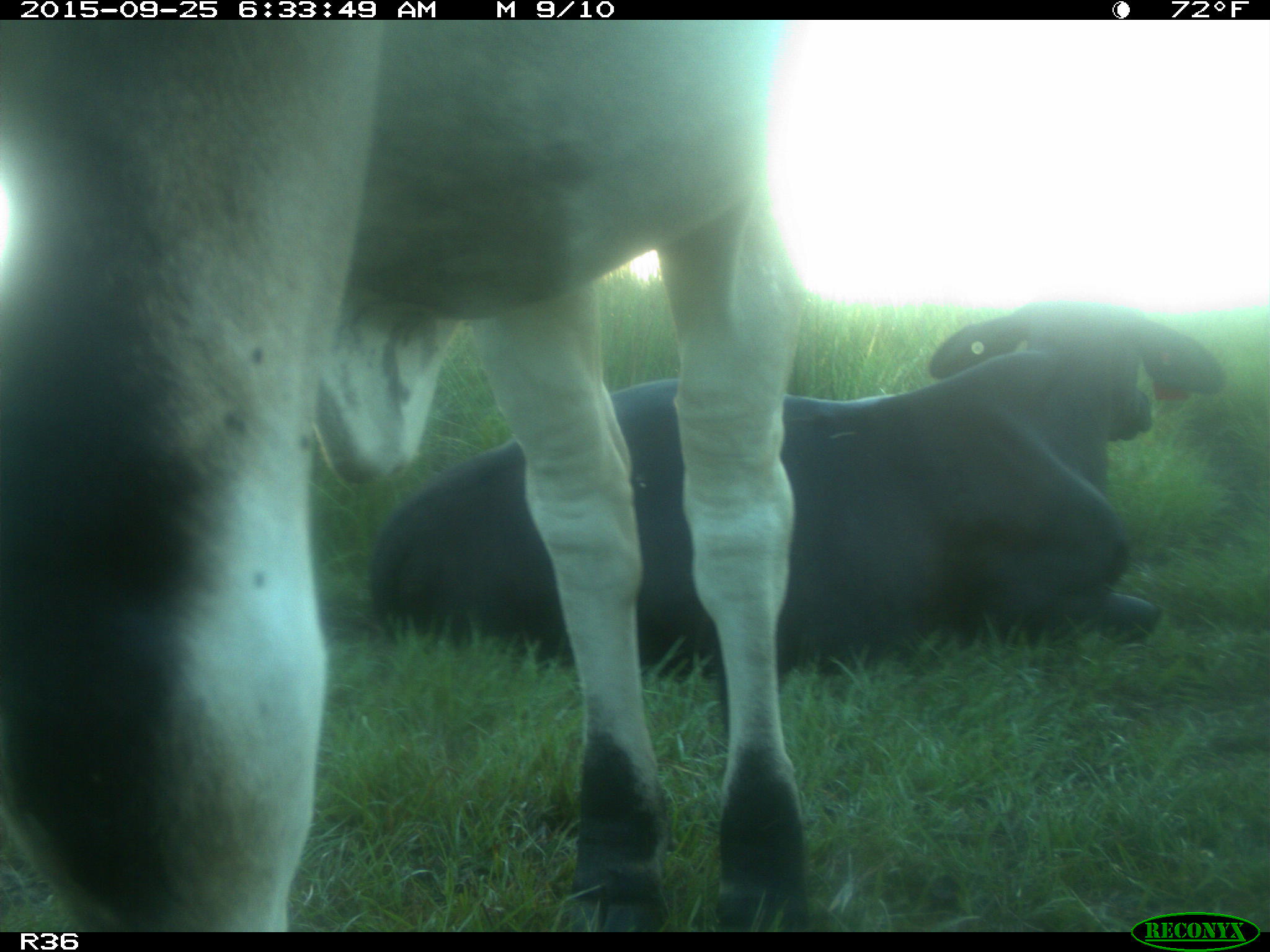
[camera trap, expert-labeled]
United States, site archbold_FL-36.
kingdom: Animalia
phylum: Chordata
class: Mammalia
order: Artiodactyla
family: Bovidae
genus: Bos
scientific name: Bos taurus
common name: domestic cow